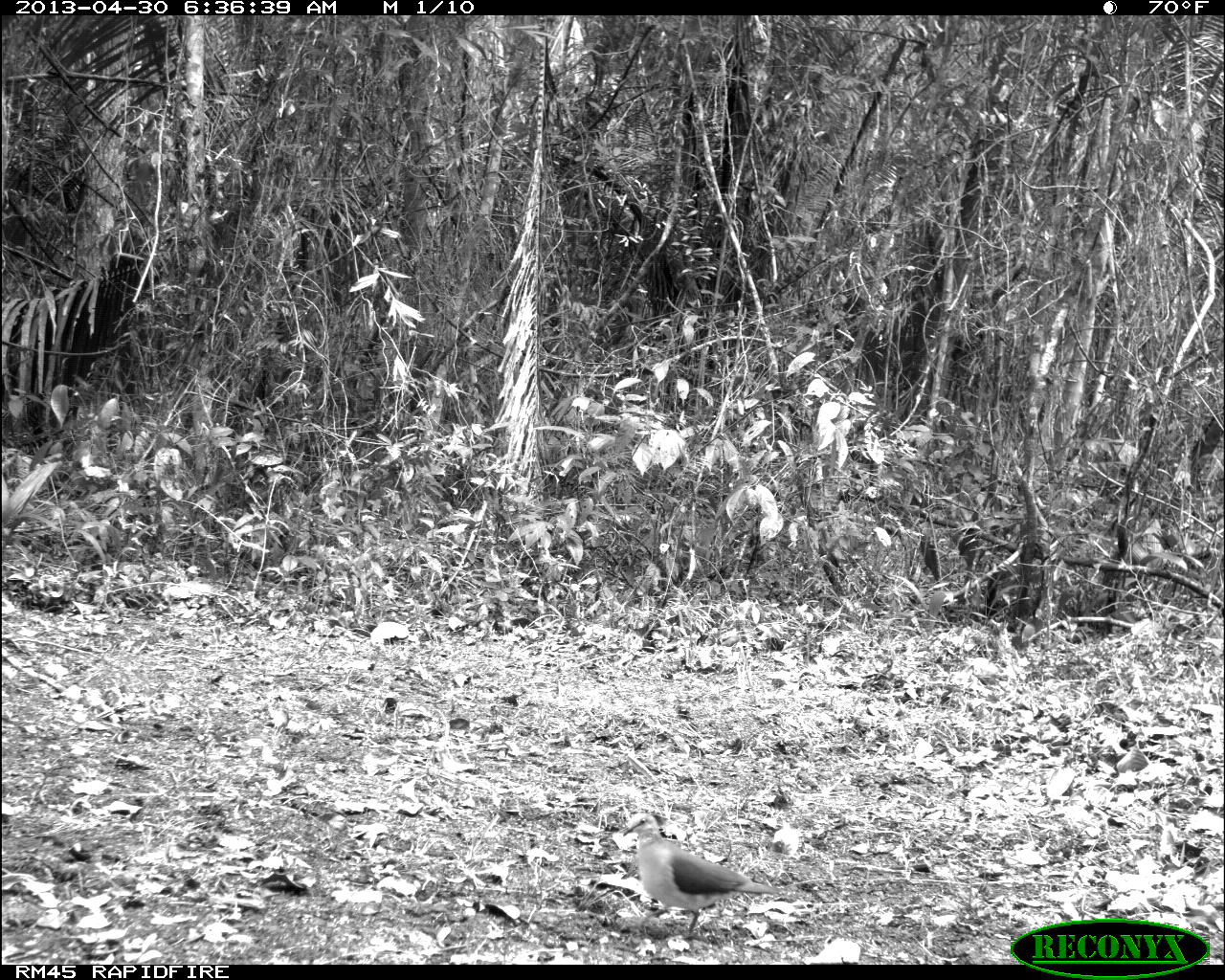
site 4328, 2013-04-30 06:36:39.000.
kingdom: Animalia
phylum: Chordata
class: Aves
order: Columbiformes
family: Columbidae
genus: Leptotila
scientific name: Leptotila plumbeiceps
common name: gray-headed dove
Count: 1.